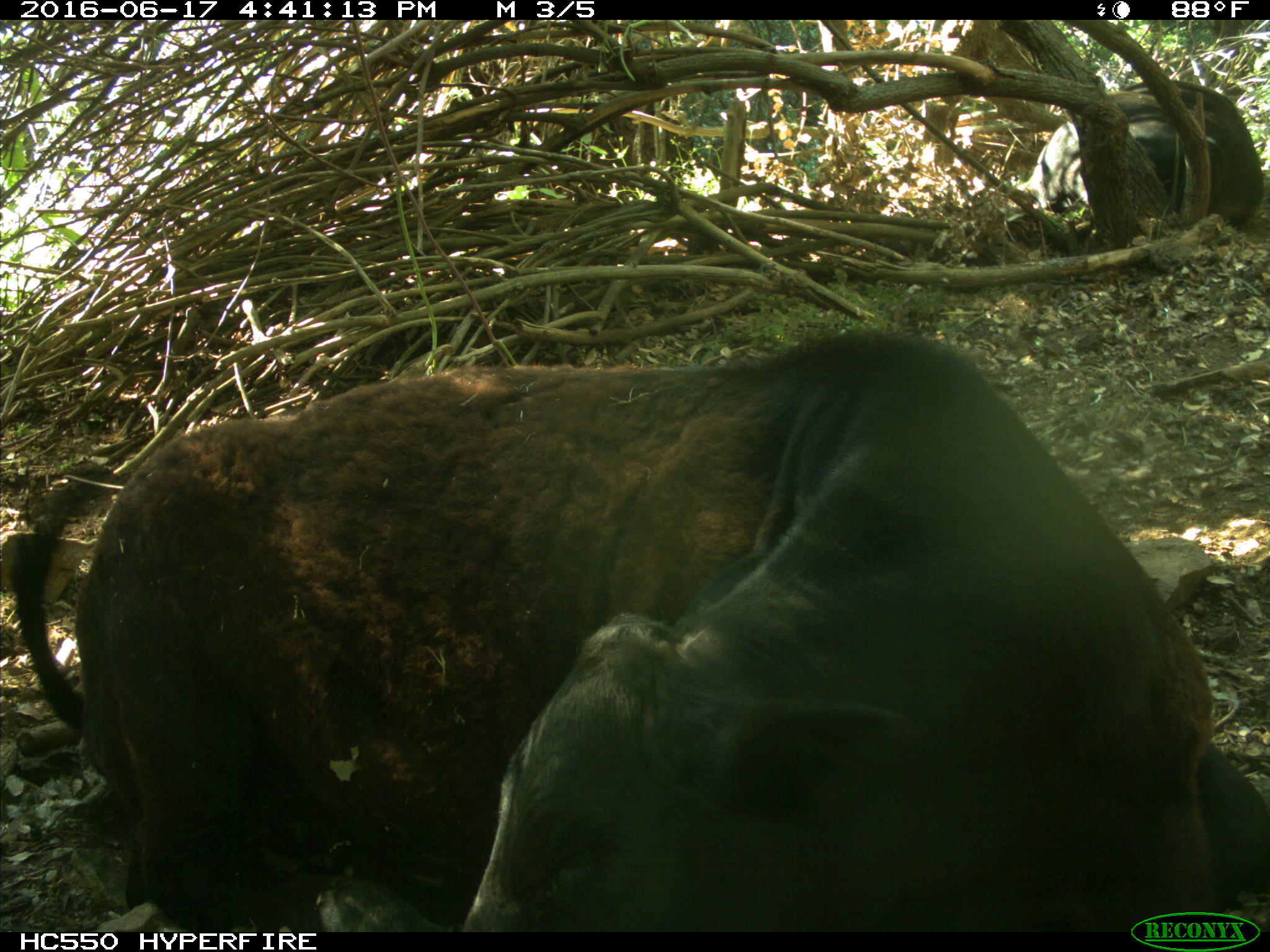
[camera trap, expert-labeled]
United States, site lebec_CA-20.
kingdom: Animalia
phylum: Chordata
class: Mammalia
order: Artiodactyla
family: Bovidae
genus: Bos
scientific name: Bos taurus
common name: domestic cow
Bos taurus (domestic cow).